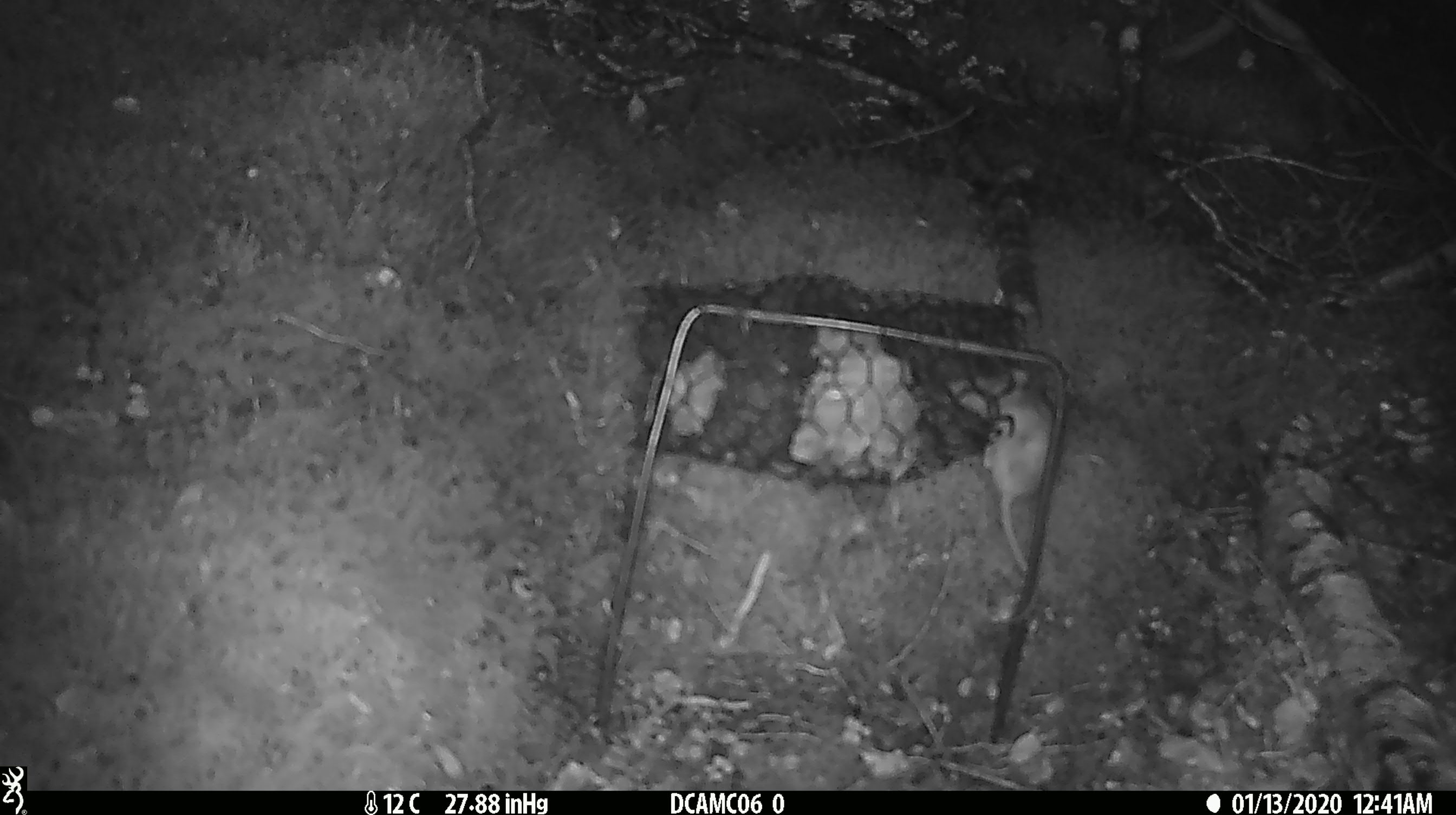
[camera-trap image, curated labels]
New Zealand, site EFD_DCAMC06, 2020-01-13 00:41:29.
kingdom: Animalia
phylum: Chordata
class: Mammalia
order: Rodentia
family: Muridae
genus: Mus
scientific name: Mus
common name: mouse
Mouse (Mus).